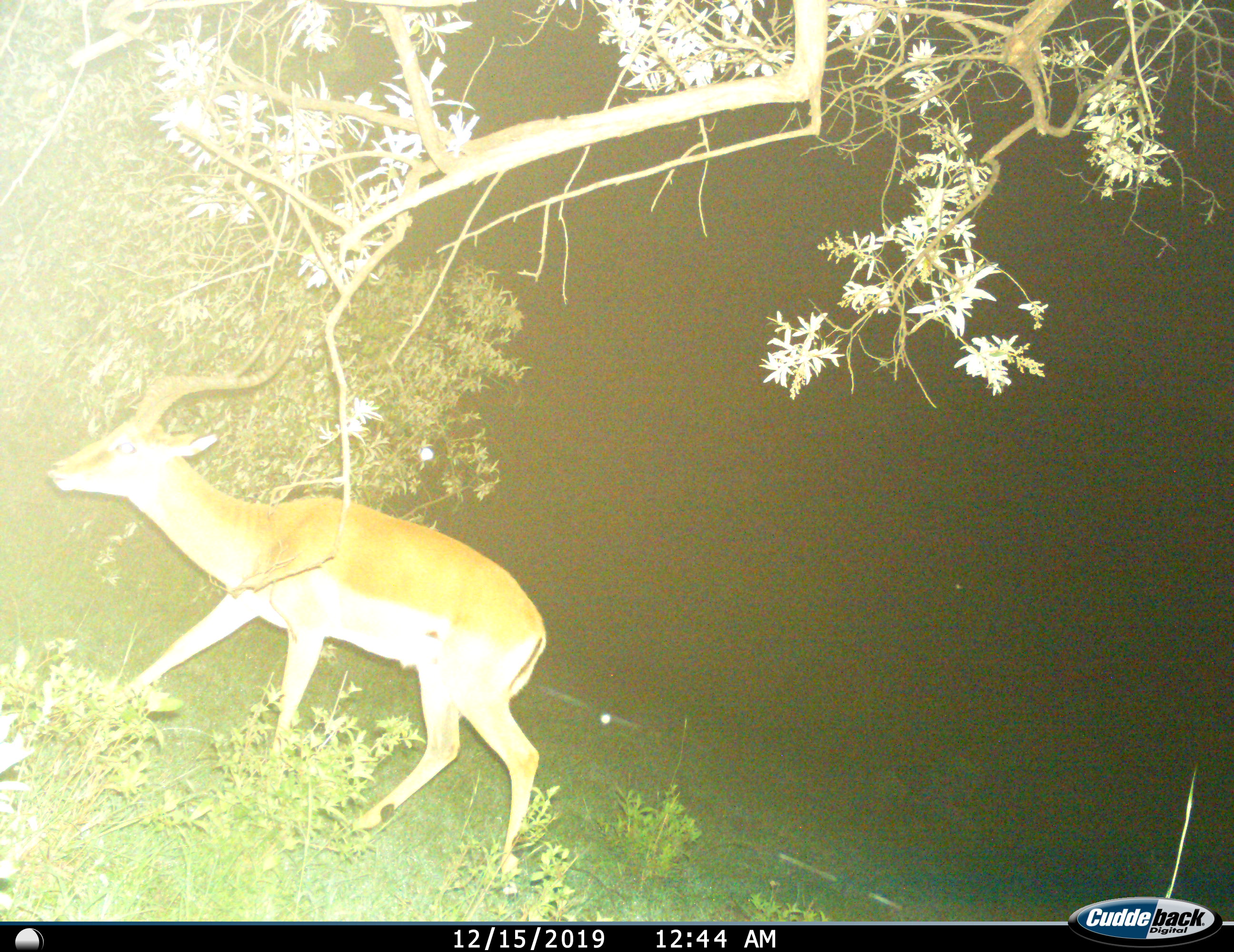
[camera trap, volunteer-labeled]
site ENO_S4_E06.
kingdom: Animalia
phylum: Chordata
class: Mammalia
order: Artiodactyla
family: Bovidae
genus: Aepyceros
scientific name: Aepyceros melampus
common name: impala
Impala (Aepyceros melampus), count 1. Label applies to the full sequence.